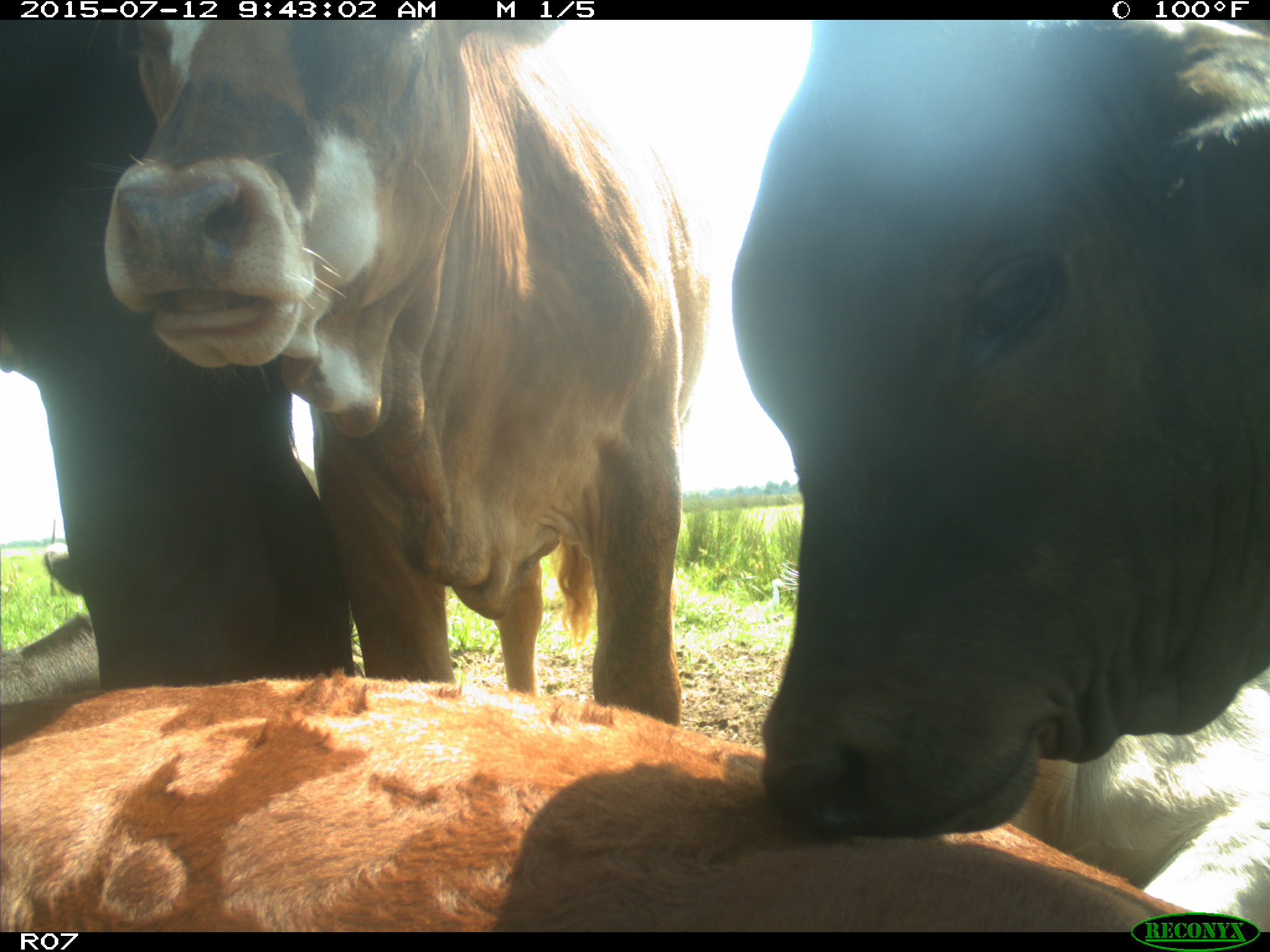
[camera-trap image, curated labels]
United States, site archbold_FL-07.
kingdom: Animalia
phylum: Chordata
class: Mammalia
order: Artiodactyla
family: Bovidae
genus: Bos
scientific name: Bos taurus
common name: domestic cow